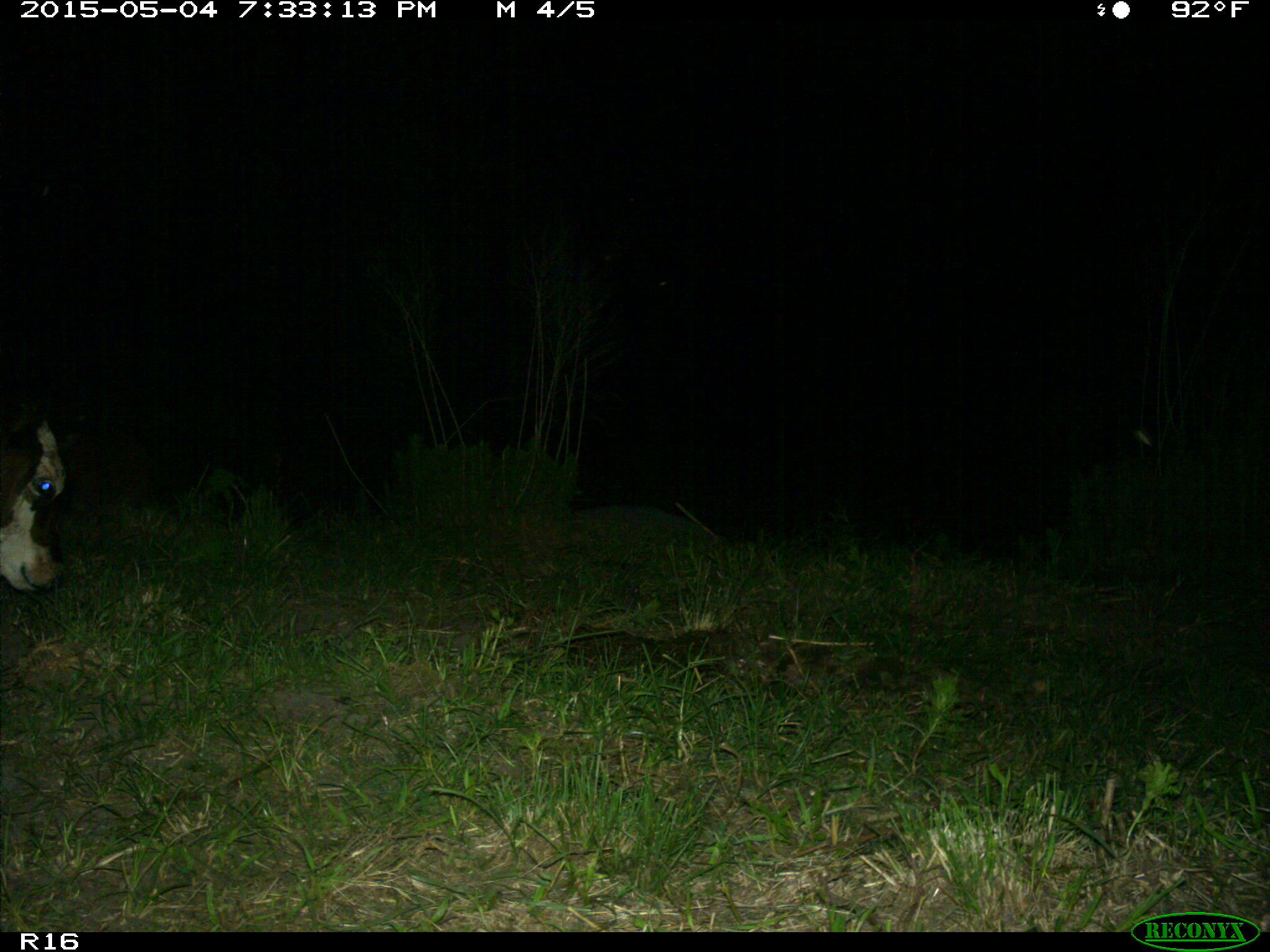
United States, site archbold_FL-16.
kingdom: Animalia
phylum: Chordata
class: Mammalia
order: Artiodactyla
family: Bovidae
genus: Bos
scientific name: Bos taurus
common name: domestic cow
Bos taurus (domestic cow).